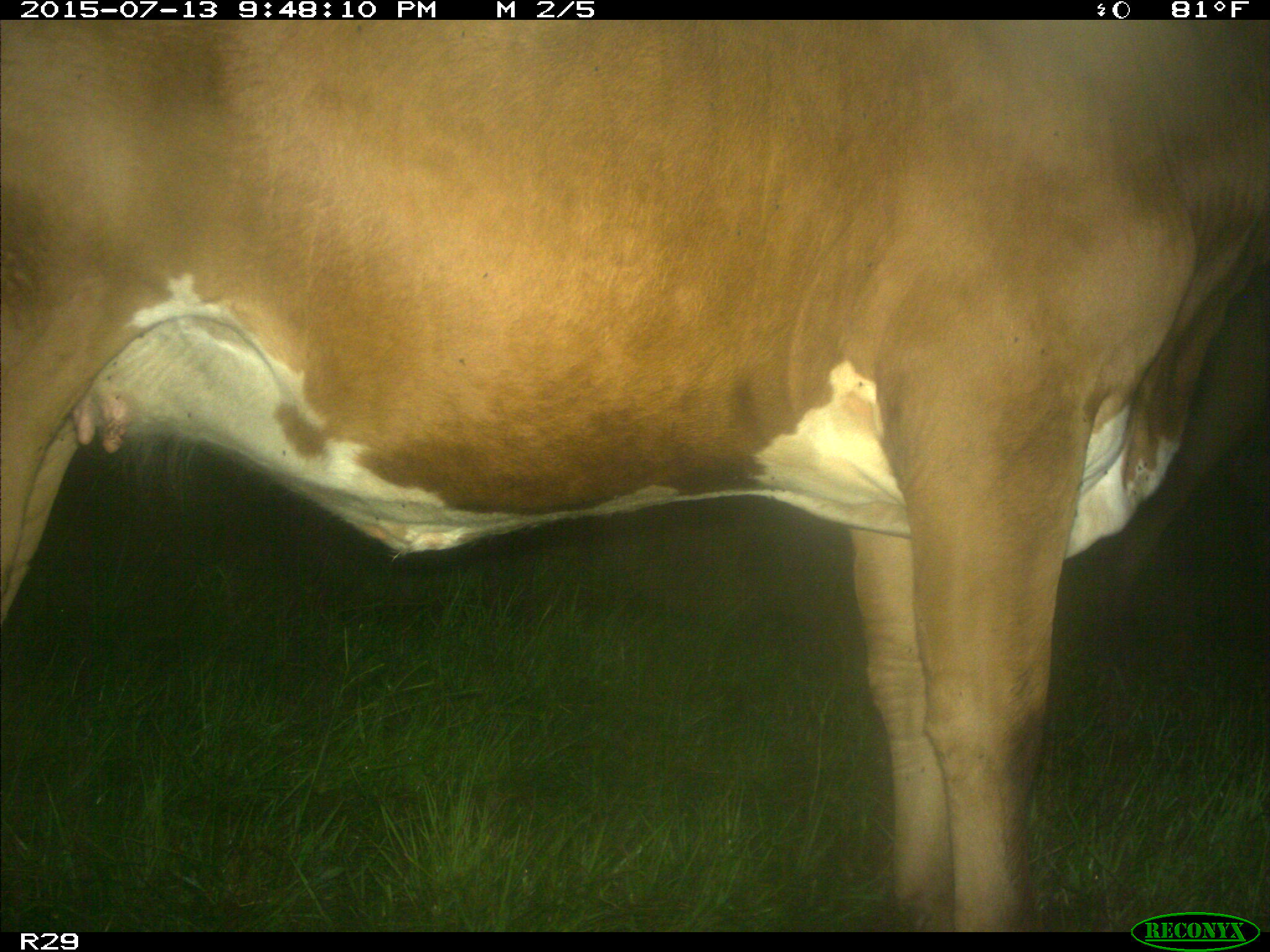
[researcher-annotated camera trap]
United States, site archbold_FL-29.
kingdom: Animalia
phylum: Chordata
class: Mammalia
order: Artiodactyla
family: Bovidae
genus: Bos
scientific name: Bos taurus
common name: domestic cow